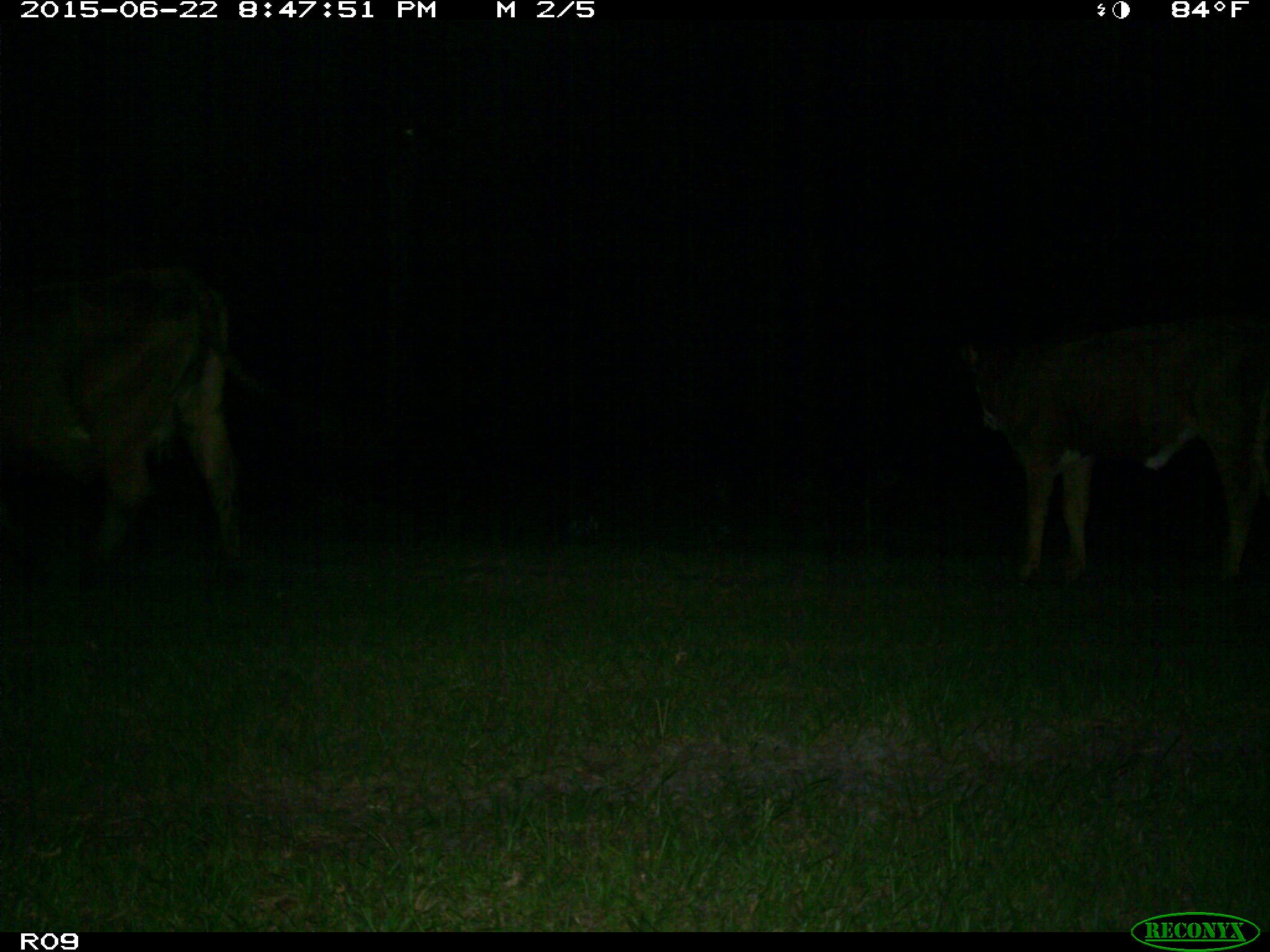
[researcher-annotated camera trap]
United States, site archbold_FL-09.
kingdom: Animalia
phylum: Chordata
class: Mammalia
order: Artiodactyla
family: Bovidae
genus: Bos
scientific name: Bos taurus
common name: domestic cow